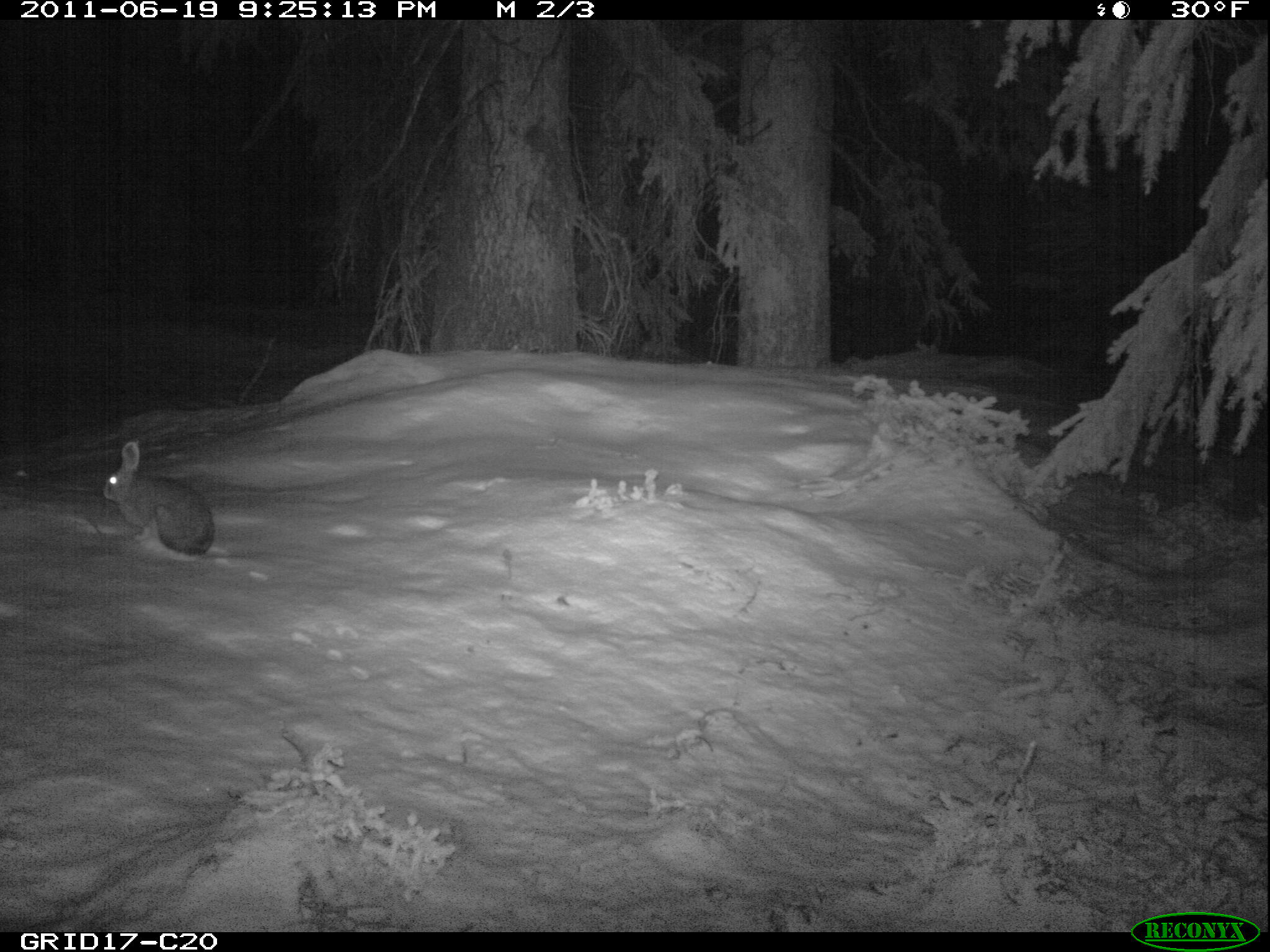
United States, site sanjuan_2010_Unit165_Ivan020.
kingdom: Animalia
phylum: Chordata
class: Mammalia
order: Lagomorpha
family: Leporidae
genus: Lepus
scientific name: Lepus americanus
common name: snowshoe hare